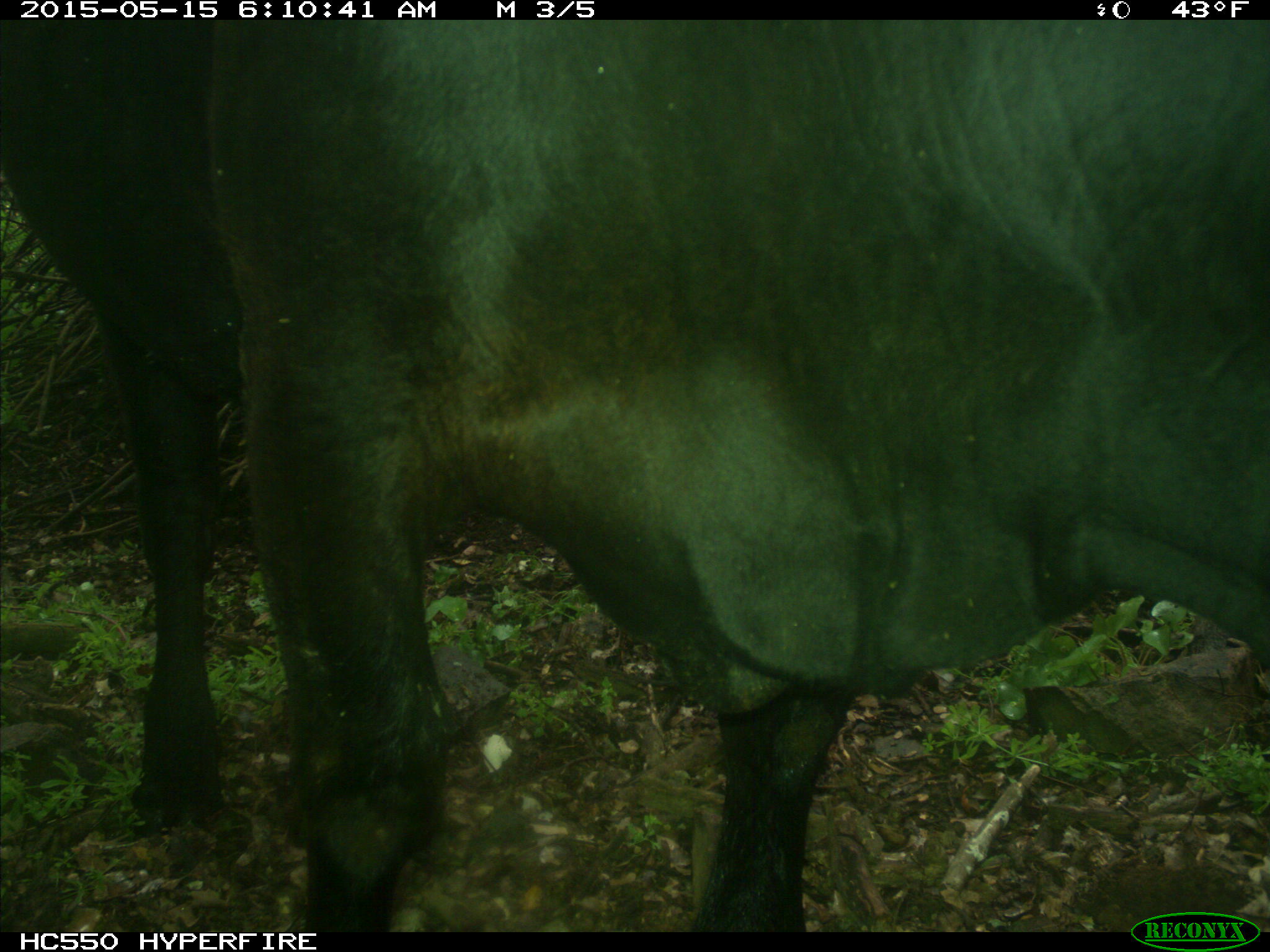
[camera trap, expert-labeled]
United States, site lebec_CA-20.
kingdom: Animalia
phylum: Chordata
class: Mammalia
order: Artiodactyla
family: Bovidae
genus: Bos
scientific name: Bos taurus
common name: domestic cow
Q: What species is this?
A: Bos taurus (domestic cow).